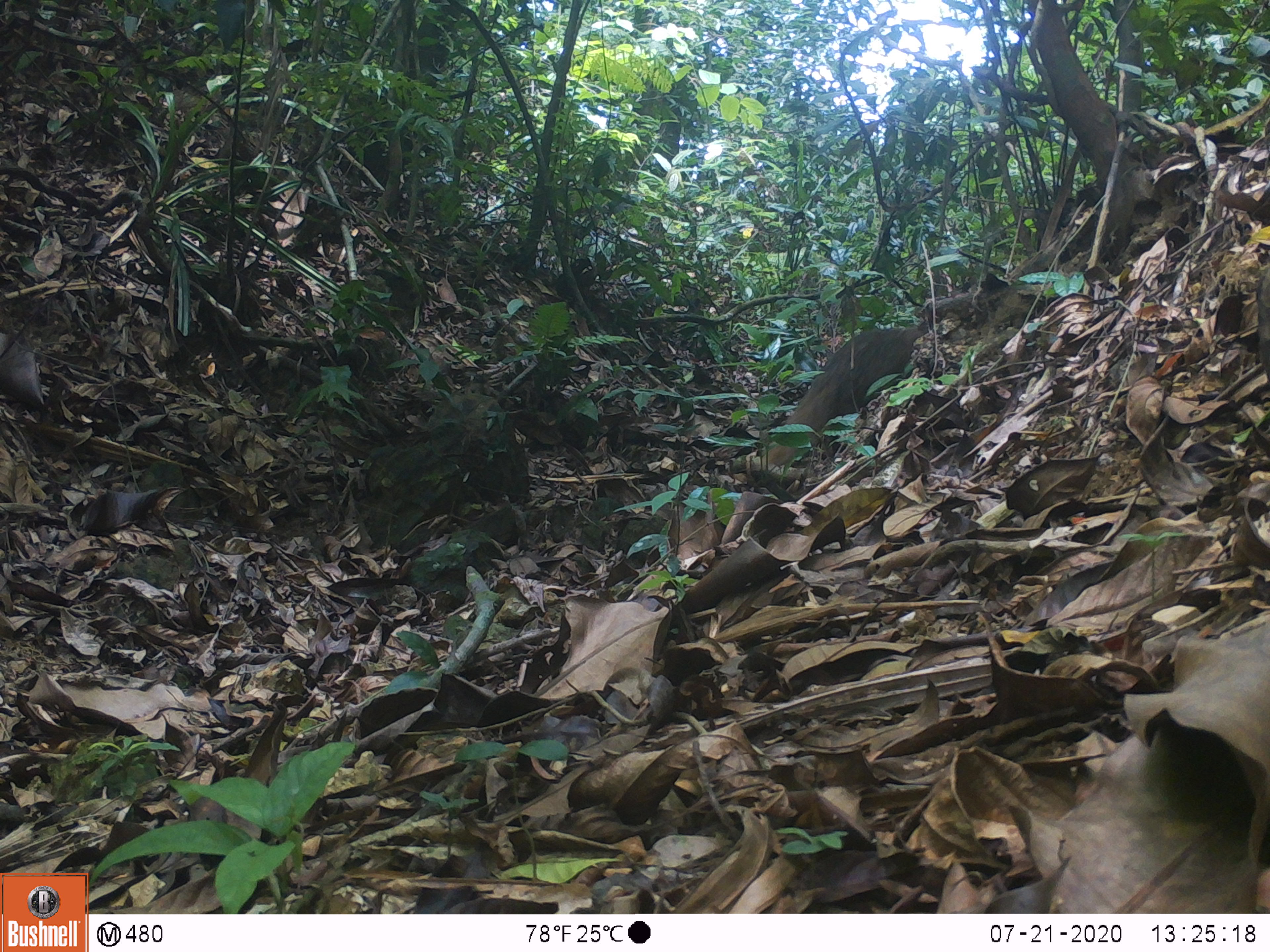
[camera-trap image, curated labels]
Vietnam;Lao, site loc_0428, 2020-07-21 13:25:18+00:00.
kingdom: Animalia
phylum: Chordata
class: Mammalia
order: Carnivora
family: Herpestidae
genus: Urva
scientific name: Urva urva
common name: crab-eating mongoose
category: crab eating mongoose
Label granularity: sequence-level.